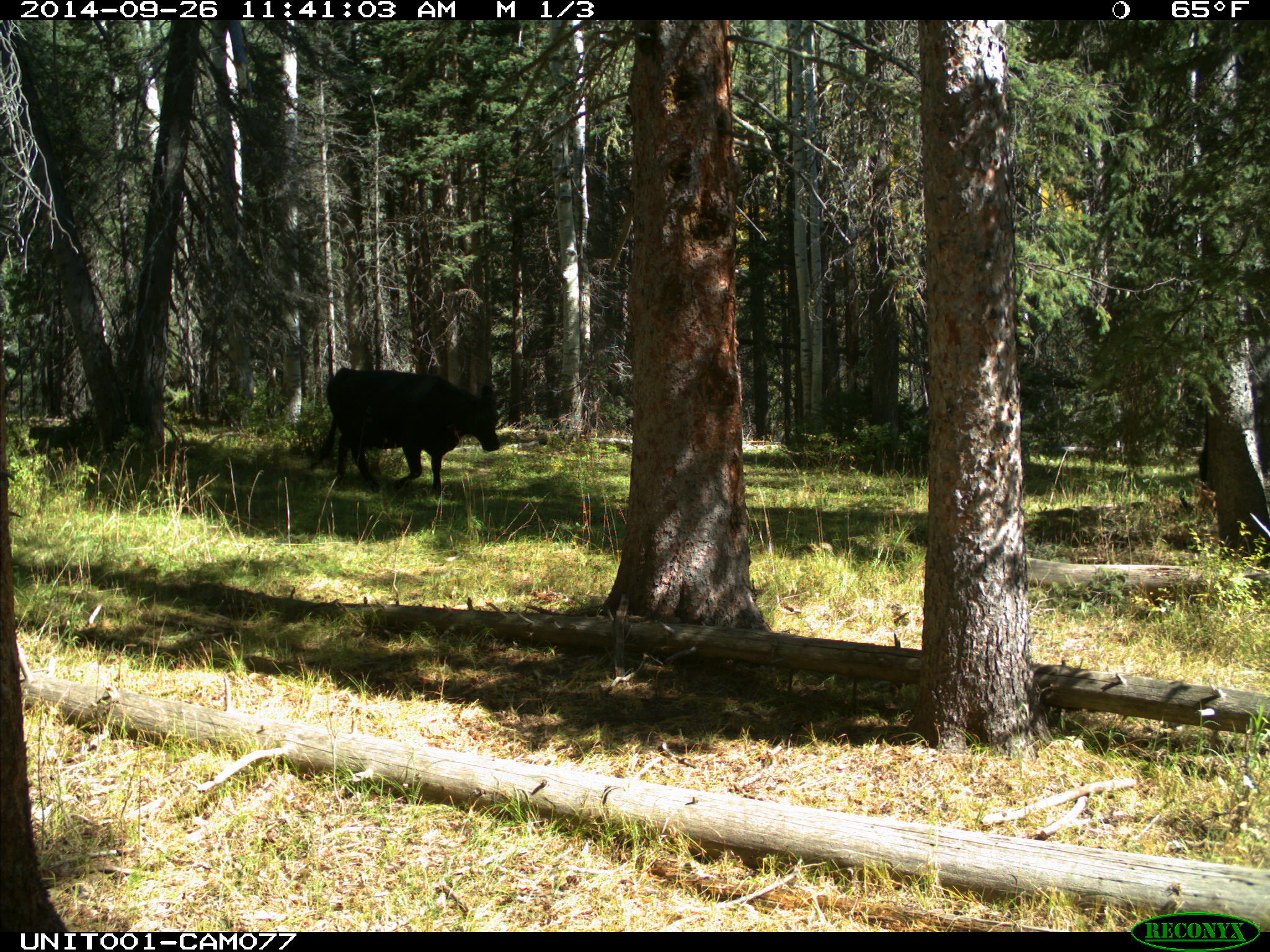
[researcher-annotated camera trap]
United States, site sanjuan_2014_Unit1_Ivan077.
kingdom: Animalia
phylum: Chordata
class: Mammalia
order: Artiodactyla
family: Bovidae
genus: Bos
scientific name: Bos taurus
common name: domestic cow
Bos taurus (domestic cow).